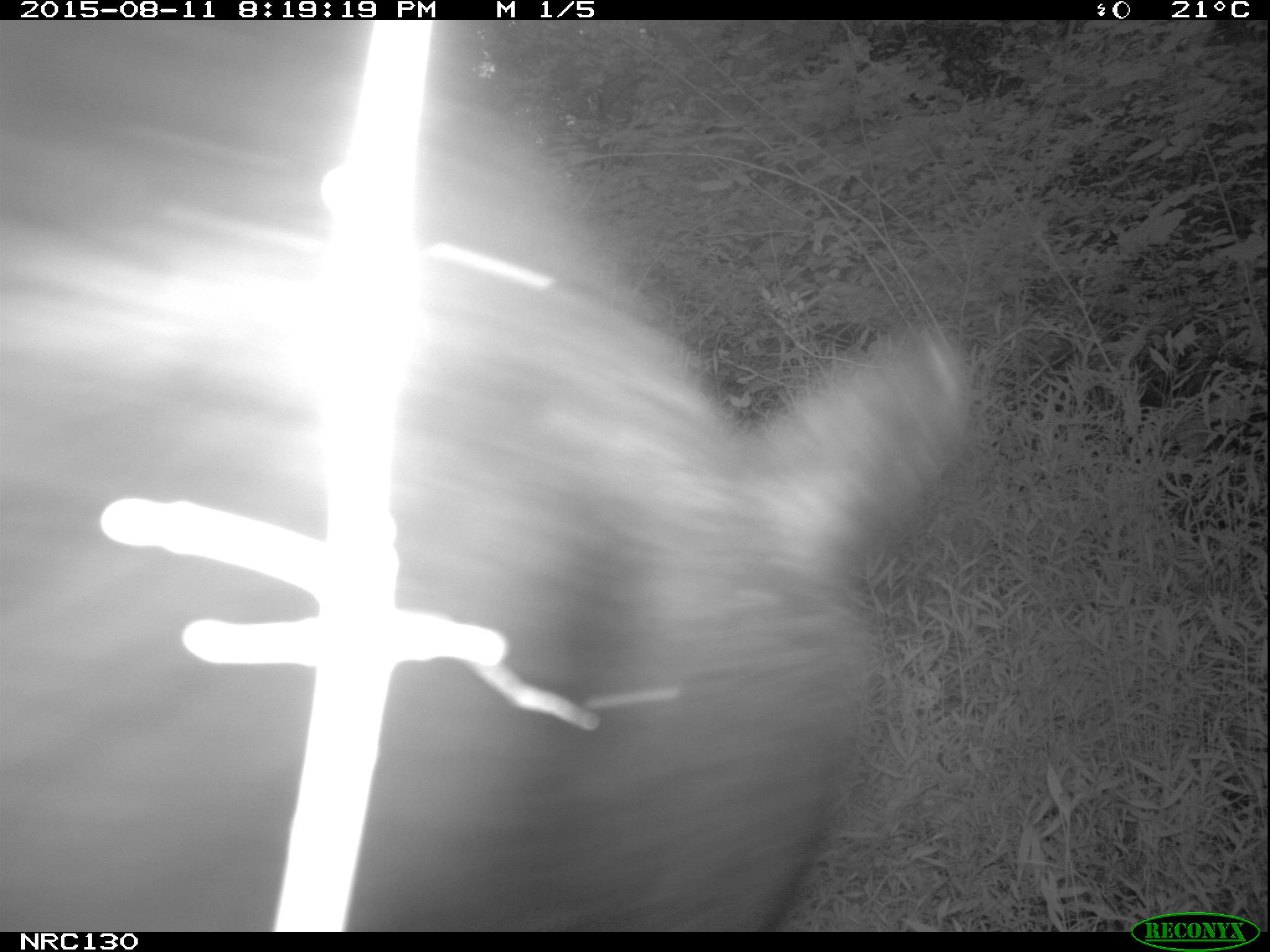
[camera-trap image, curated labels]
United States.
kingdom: Animalia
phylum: Chordata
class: Mammalia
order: Carnivora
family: Ursidae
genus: Ursus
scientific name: Ursus americanus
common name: american black bear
American Black Bear (Ursus americanus).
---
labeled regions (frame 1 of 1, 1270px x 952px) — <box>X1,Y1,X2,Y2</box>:
American Black Bear: <box>4,29,991,932</box>